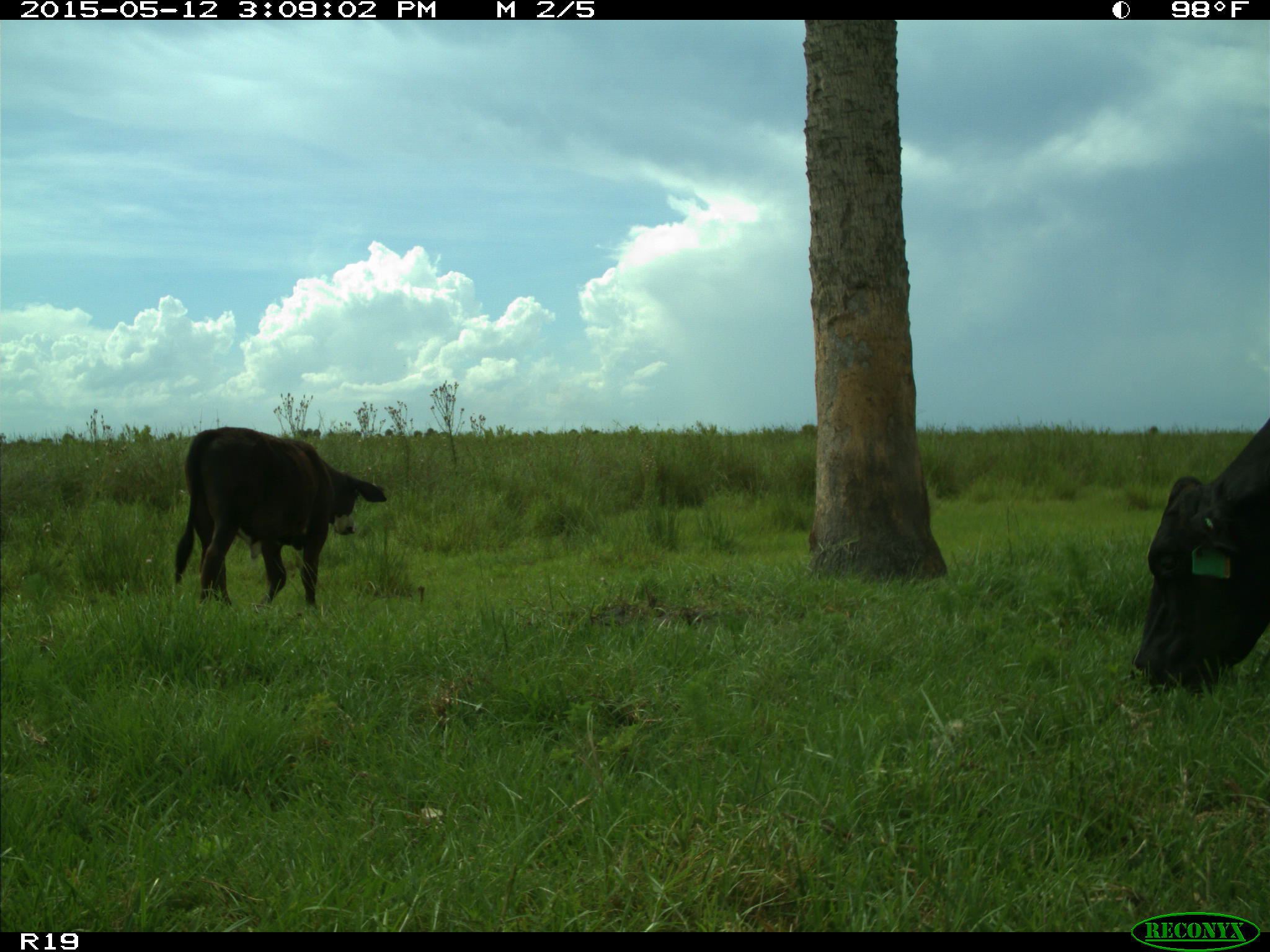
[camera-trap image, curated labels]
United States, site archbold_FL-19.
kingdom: Animalia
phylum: Chordata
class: Mammalia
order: Artiodactyla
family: Bovidae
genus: Bos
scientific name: Bos taurus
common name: domestic cow